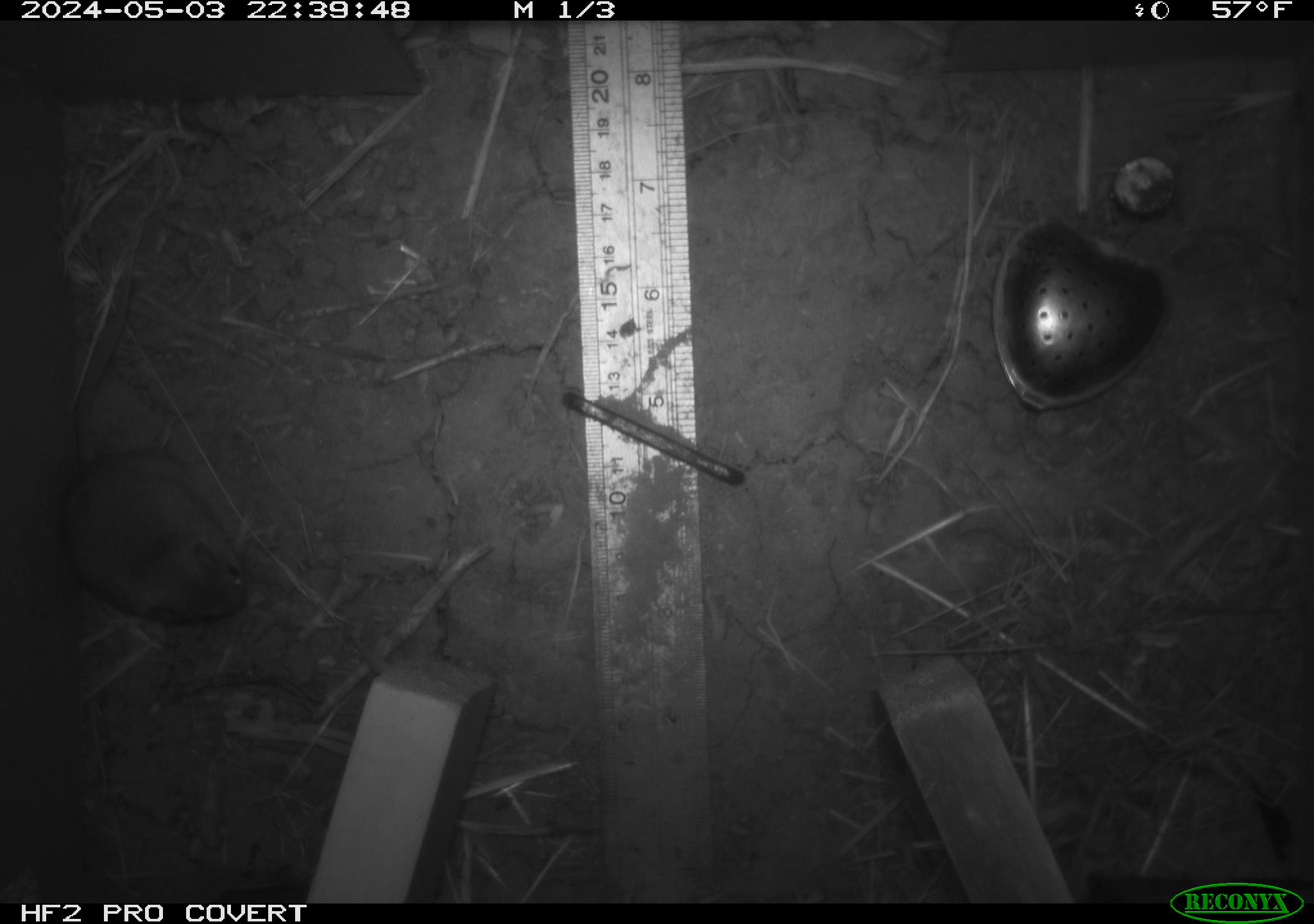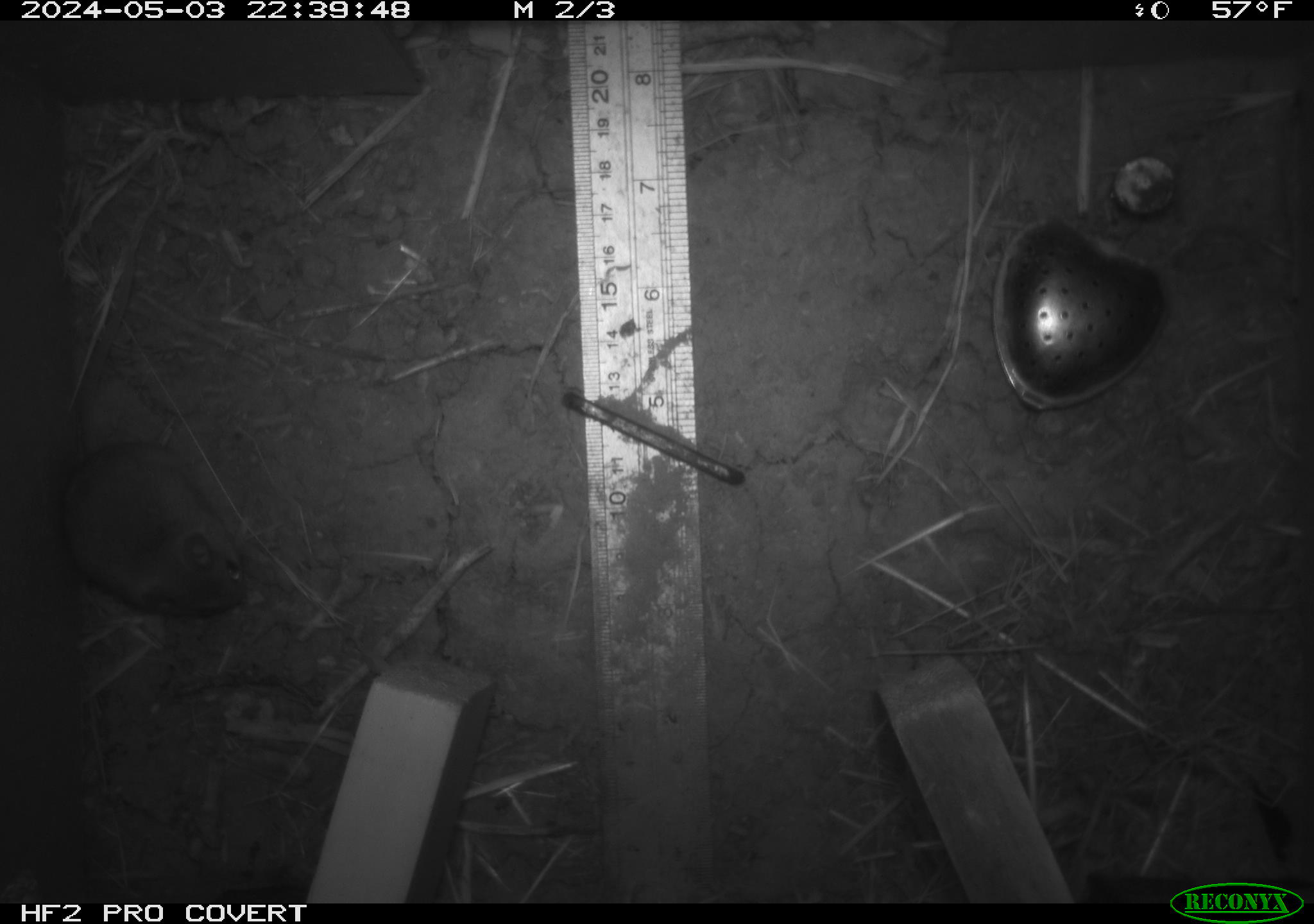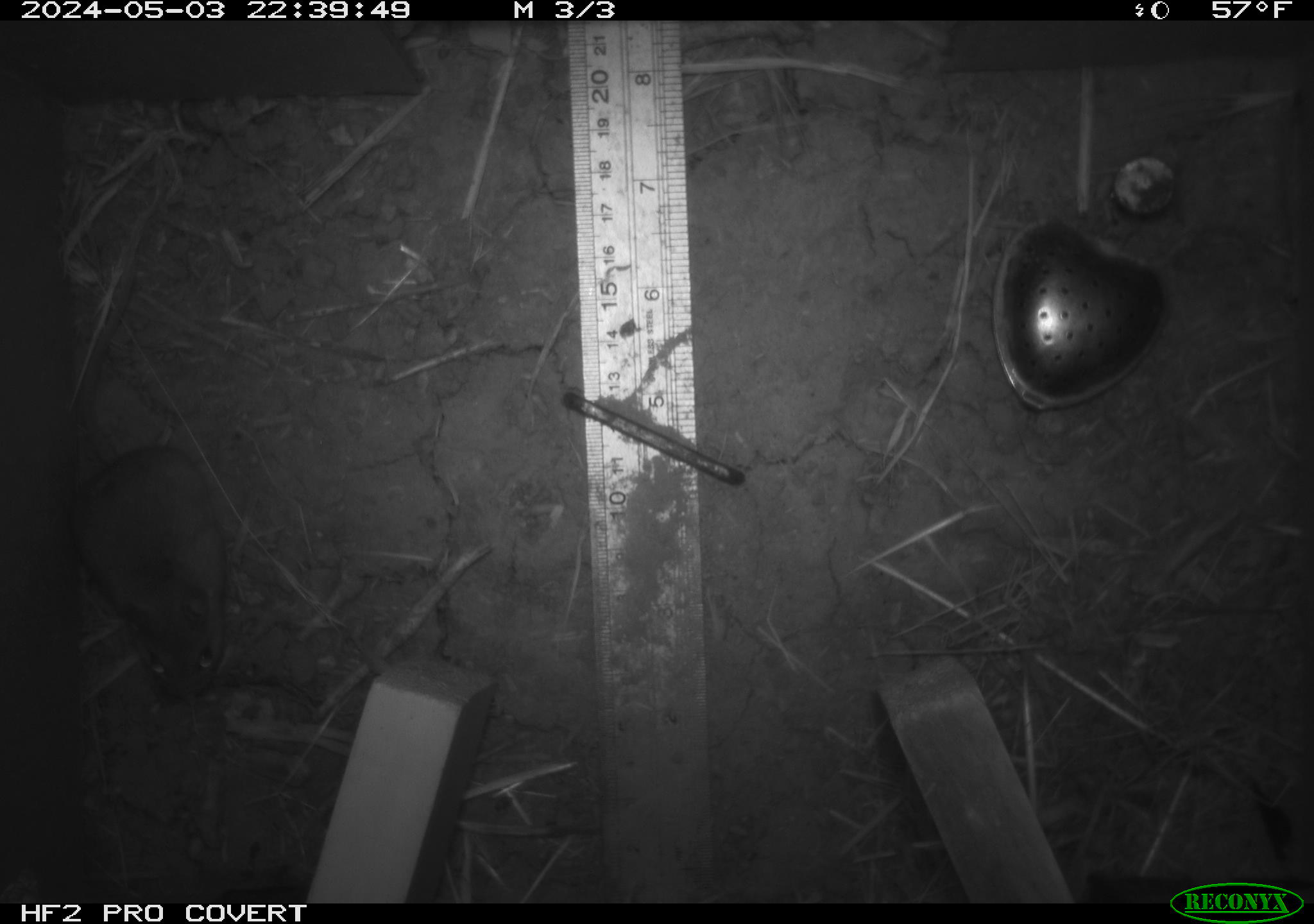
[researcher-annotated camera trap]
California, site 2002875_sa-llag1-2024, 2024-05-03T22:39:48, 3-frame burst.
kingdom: Animalia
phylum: Chordata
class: Mammalia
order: Rodentia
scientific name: Rodentia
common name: mouse species